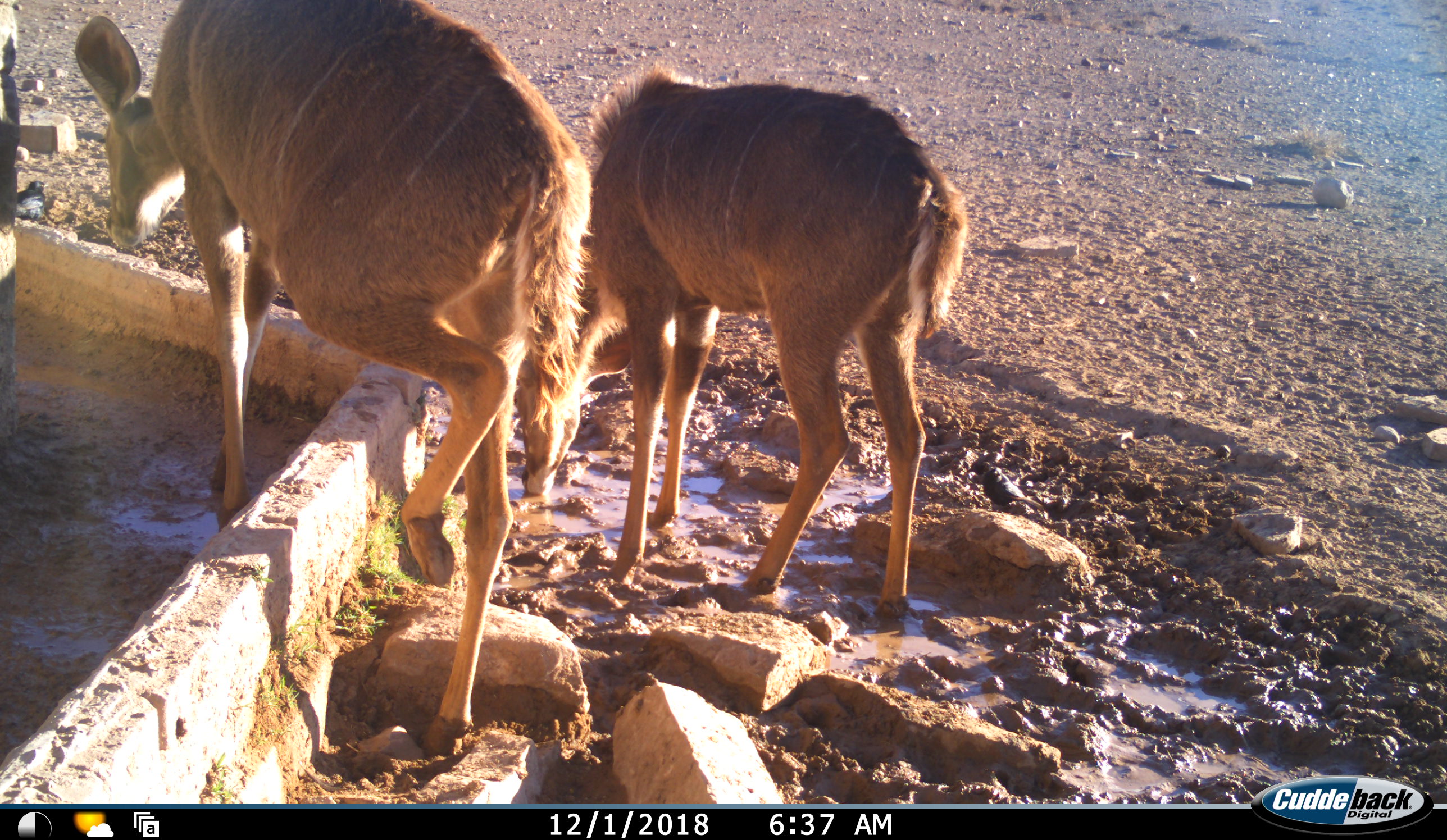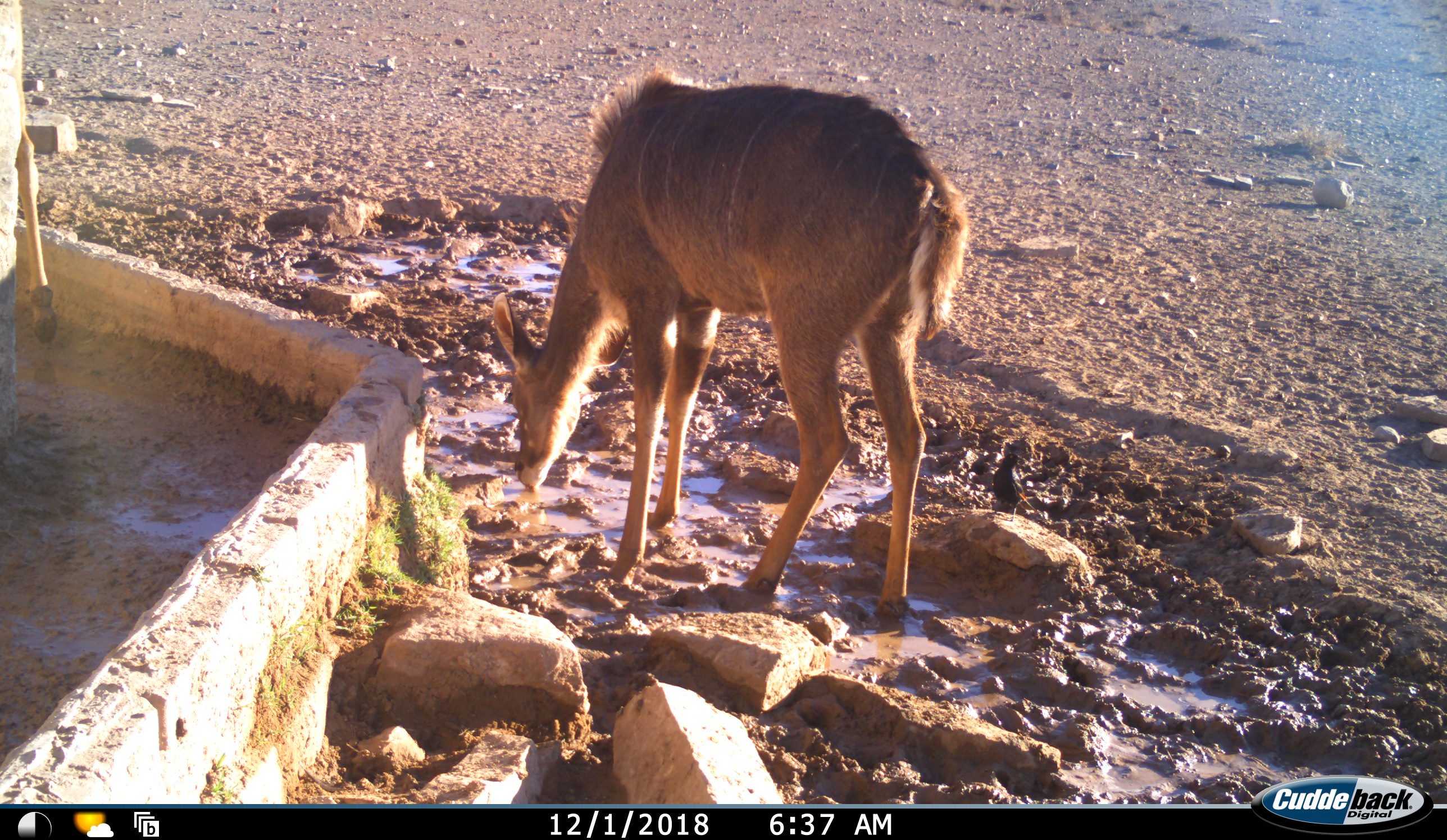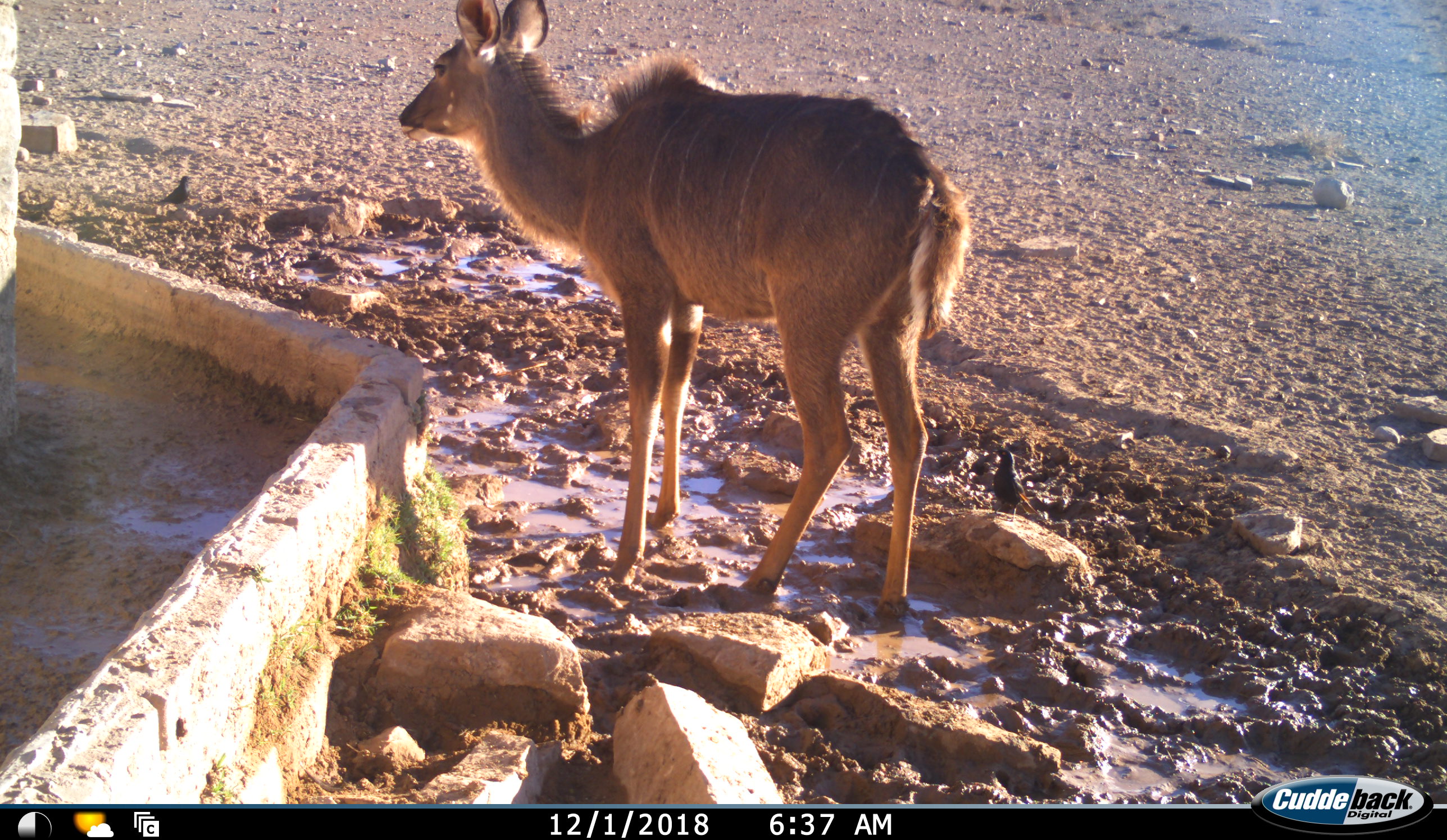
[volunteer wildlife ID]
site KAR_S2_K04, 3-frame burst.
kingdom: Animalia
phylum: Chordata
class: Mammalia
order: Artiodactyla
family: Bovidae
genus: Tragelaphus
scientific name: Tragelaphus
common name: kudu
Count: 2.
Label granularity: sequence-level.